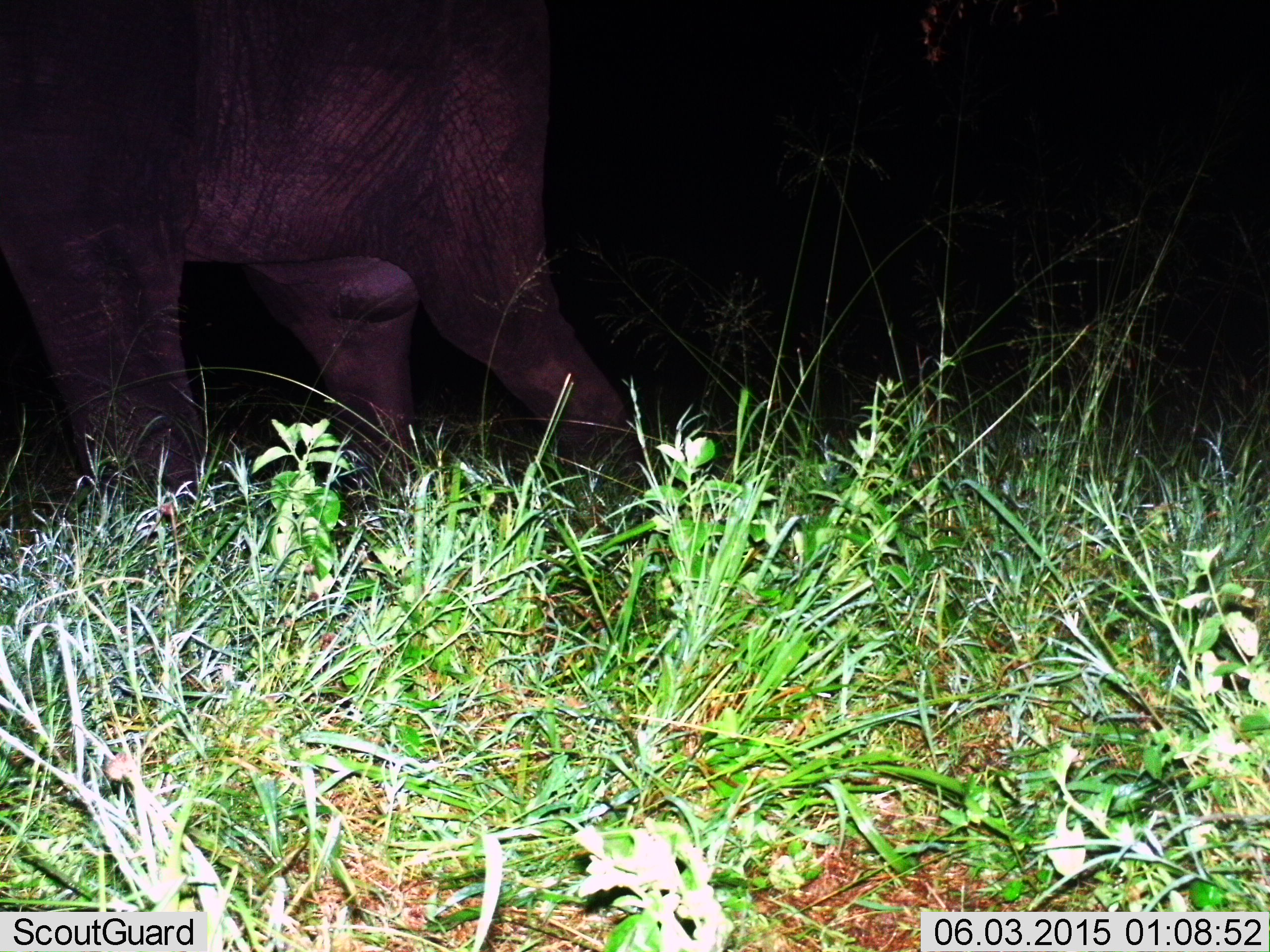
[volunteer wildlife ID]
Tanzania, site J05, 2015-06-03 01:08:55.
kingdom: Animalia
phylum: Chordata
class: Mammalia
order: Proboscidea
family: Elephantidae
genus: Loxodonta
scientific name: Loxodonta africana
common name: african bush elephant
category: elephant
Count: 1.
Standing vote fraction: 40%.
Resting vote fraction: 0%.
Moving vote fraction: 70%.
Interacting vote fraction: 0%.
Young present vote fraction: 0%.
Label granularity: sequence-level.